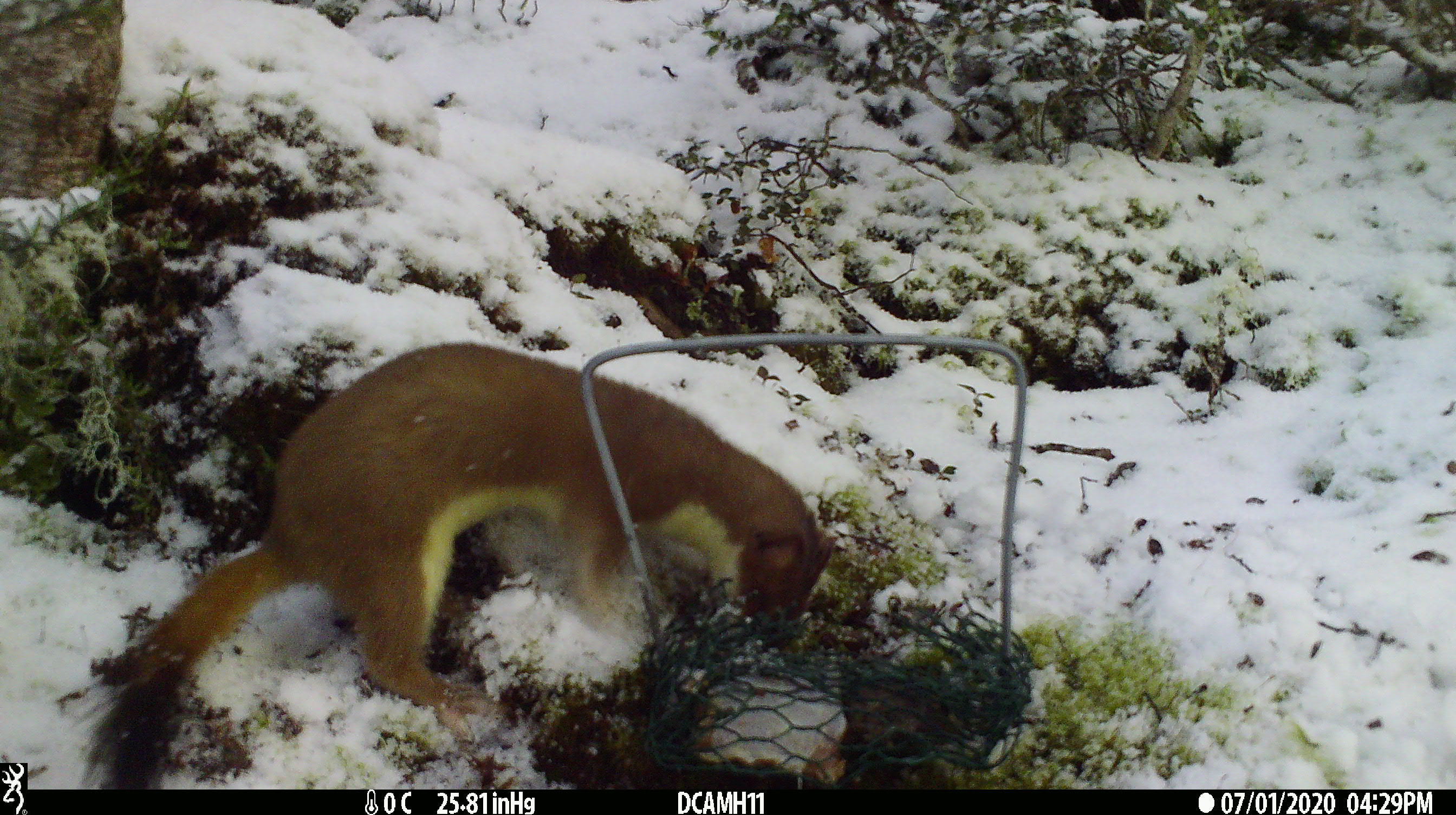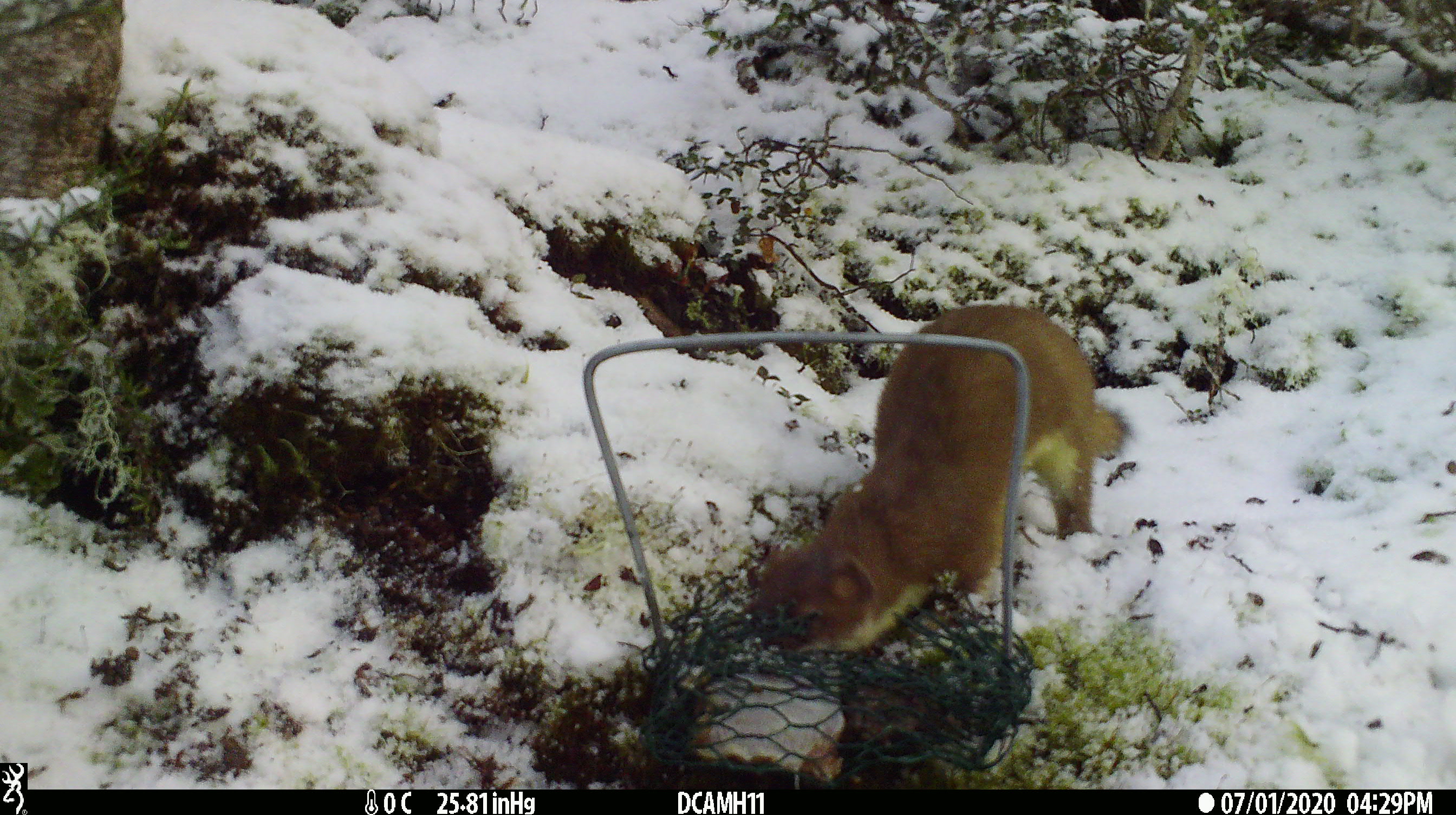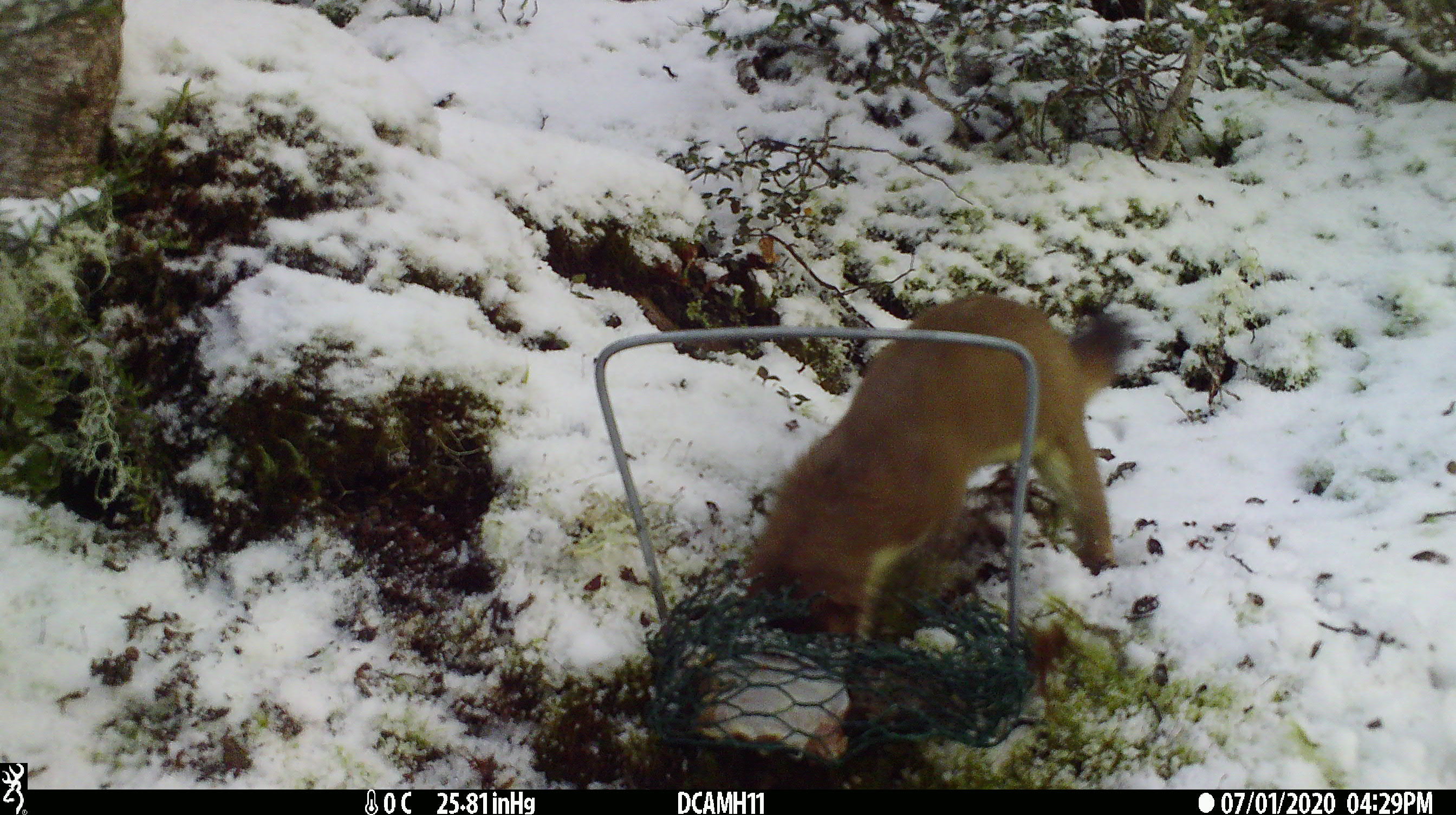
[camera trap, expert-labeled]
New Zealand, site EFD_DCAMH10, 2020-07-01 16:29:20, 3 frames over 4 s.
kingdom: Animalia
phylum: Chordata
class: Mammalia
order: Carnivora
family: Mustelidae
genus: Mustela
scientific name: Mustela erminea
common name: stoat